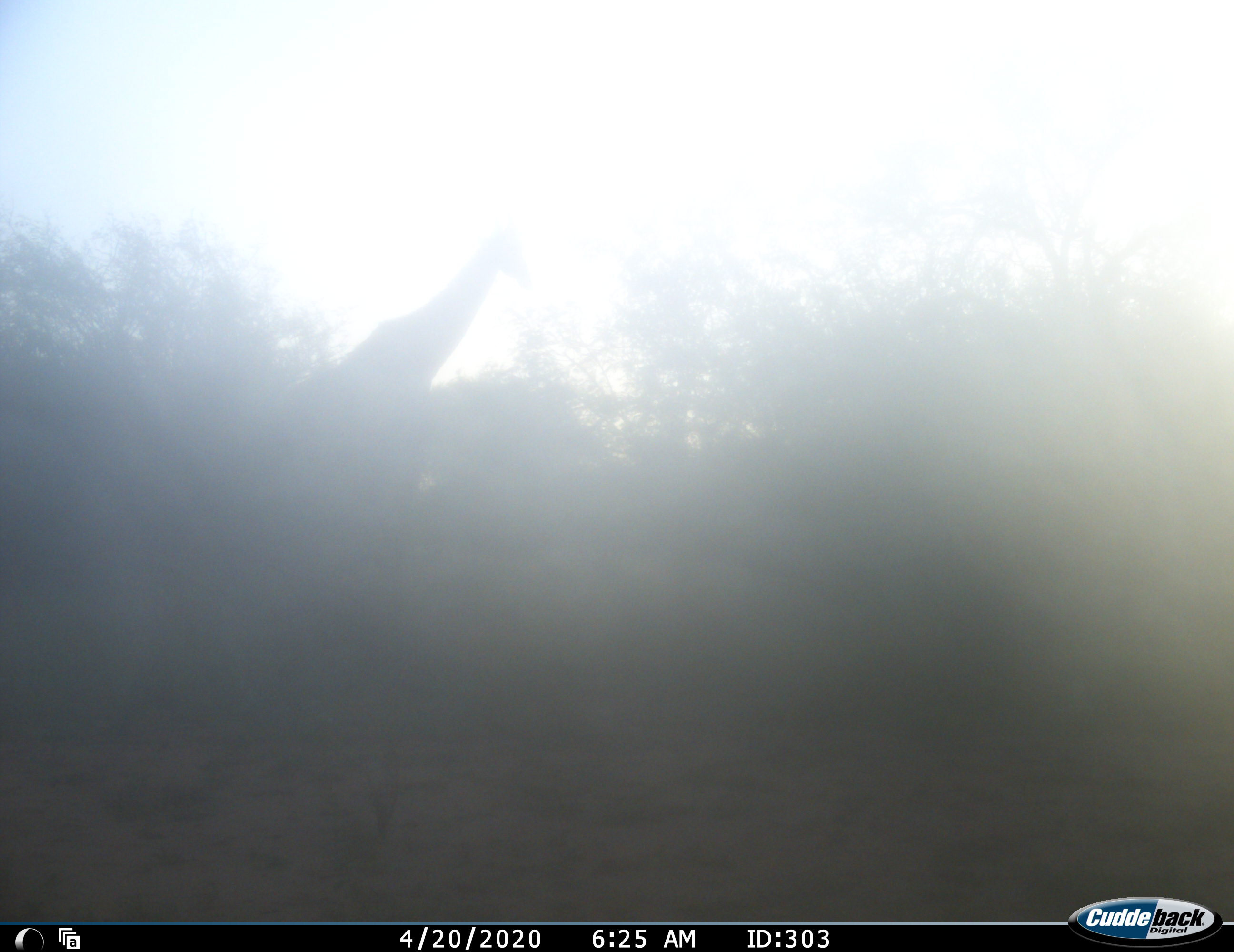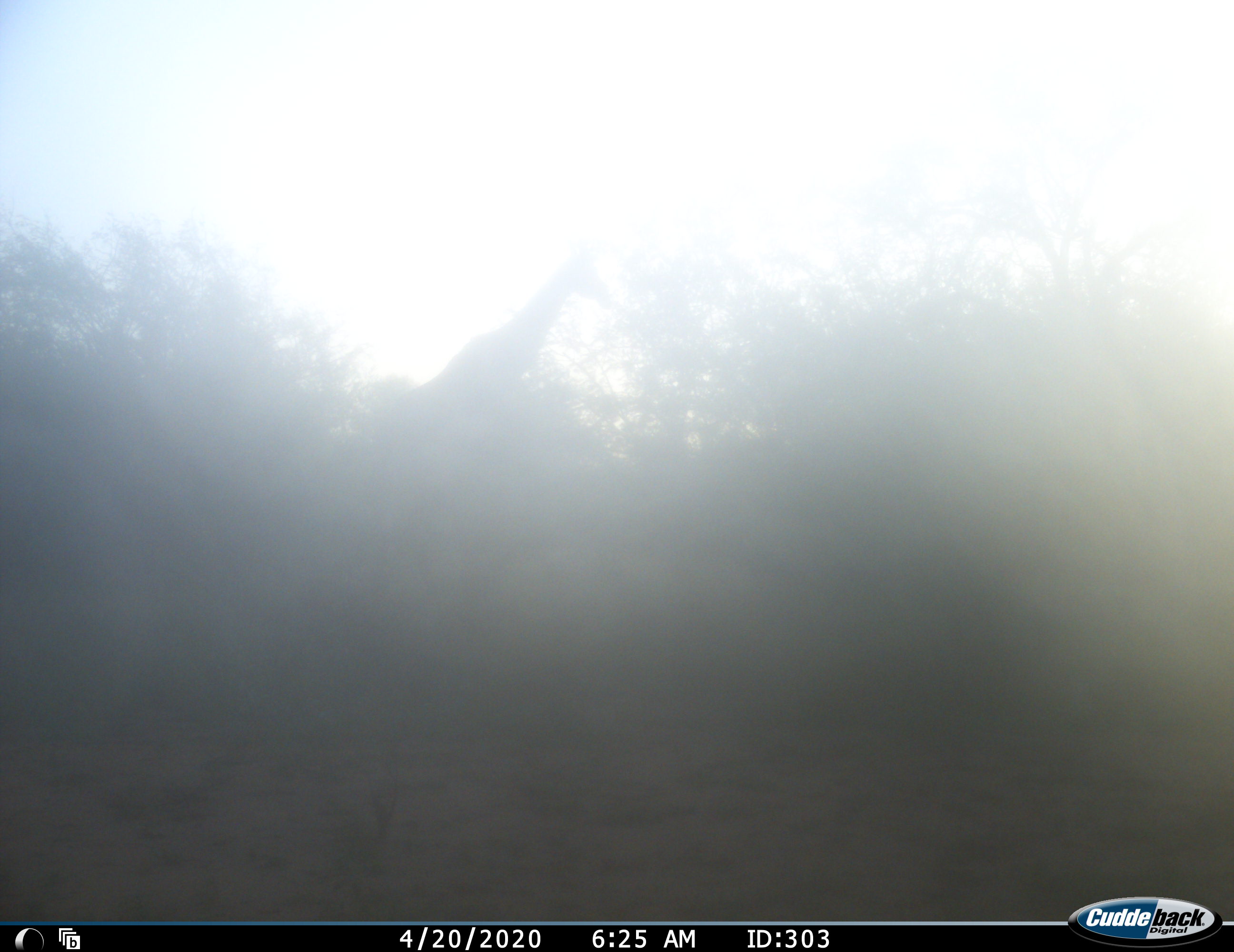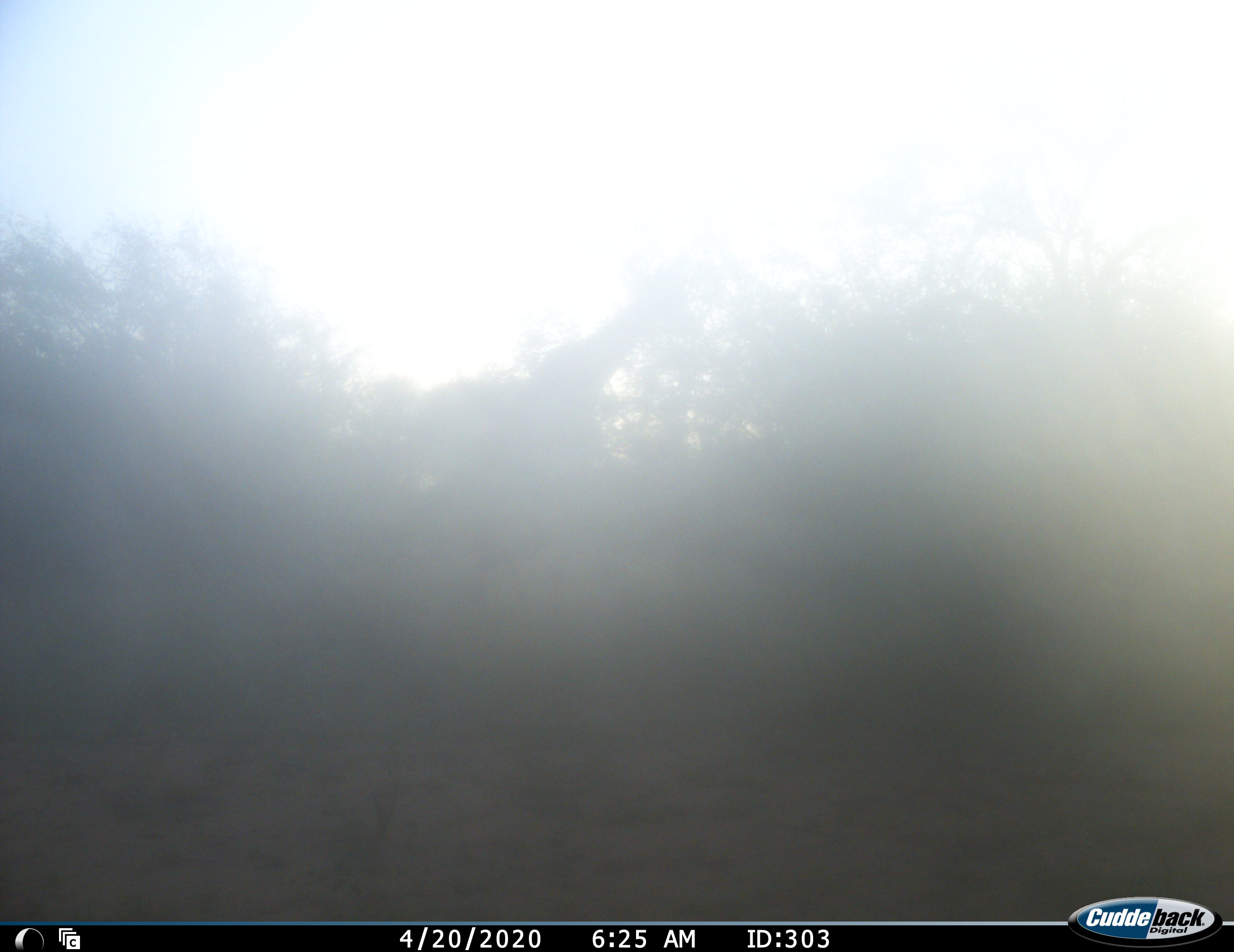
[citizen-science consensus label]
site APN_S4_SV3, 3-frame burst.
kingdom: Animalia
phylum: Chordata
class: Mammalia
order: Artiodactyla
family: Giraffidae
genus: Giraffa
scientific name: Giraffa camelopardalis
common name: giraffe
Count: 1.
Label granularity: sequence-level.